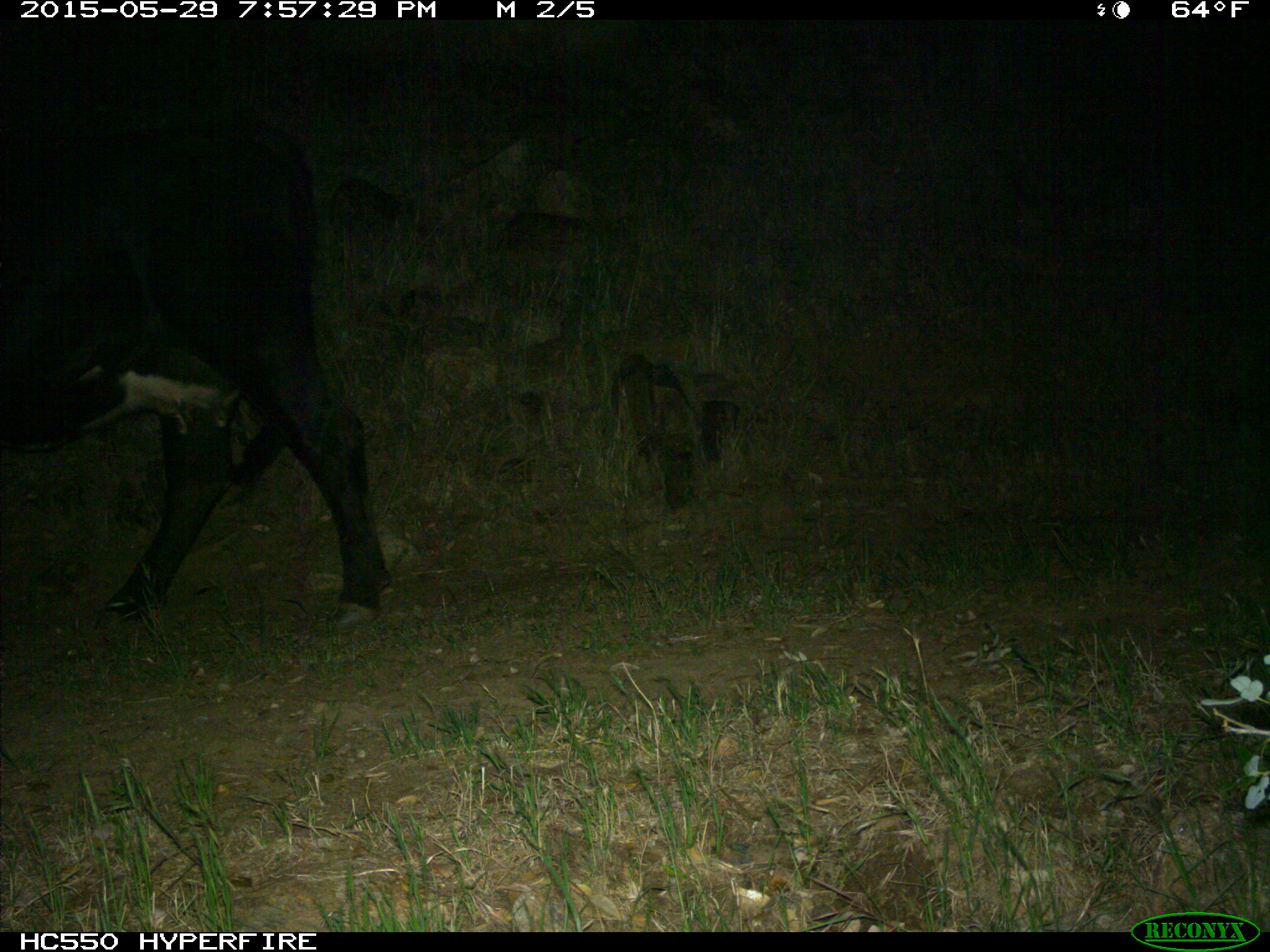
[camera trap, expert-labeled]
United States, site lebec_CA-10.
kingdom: Animalia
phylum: Chordata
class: Mammalia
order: Artiodactyla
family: Bovidae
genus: Bos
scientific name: Bos taurus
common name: domestic cow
Bos taurus (domestic cow).